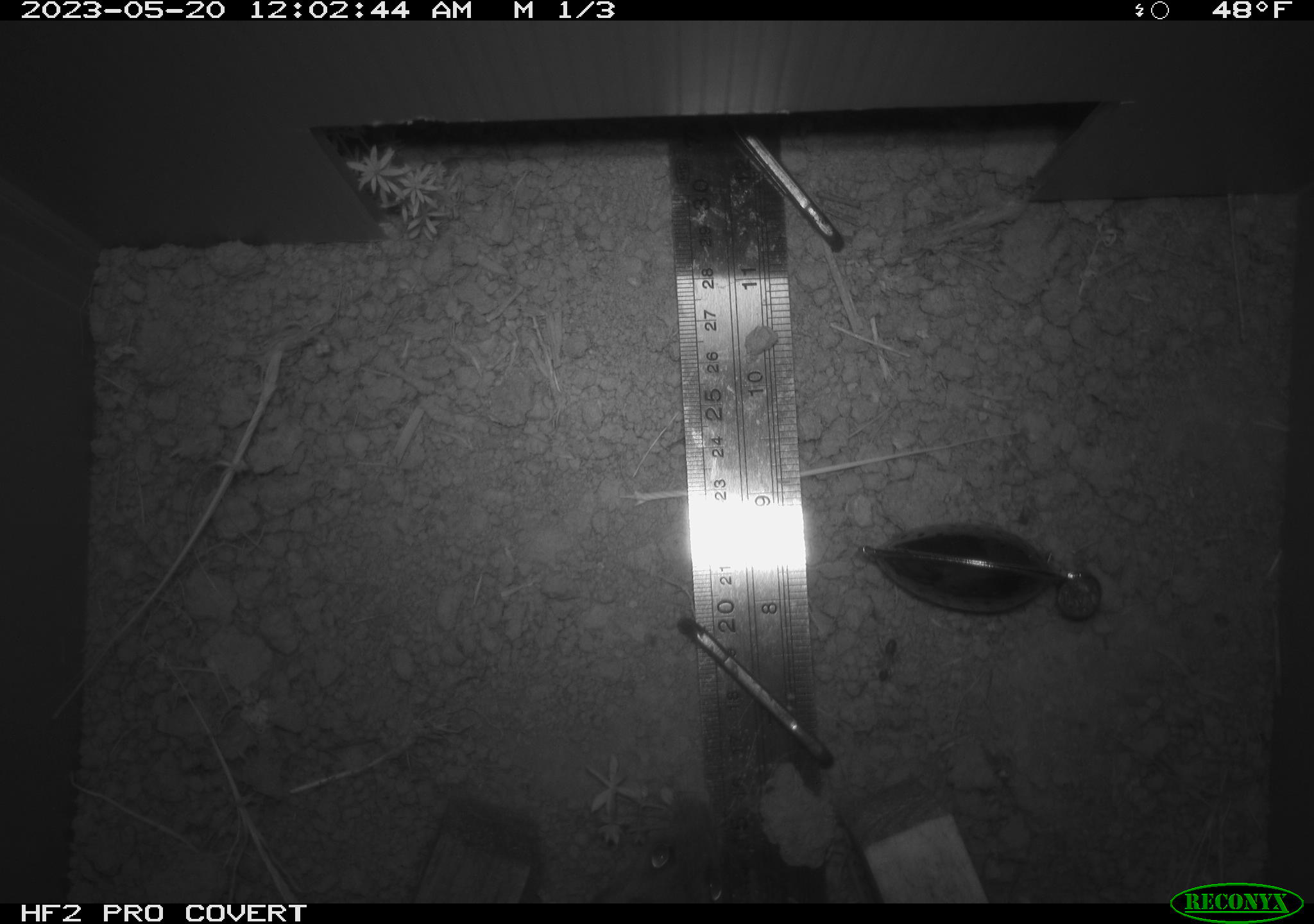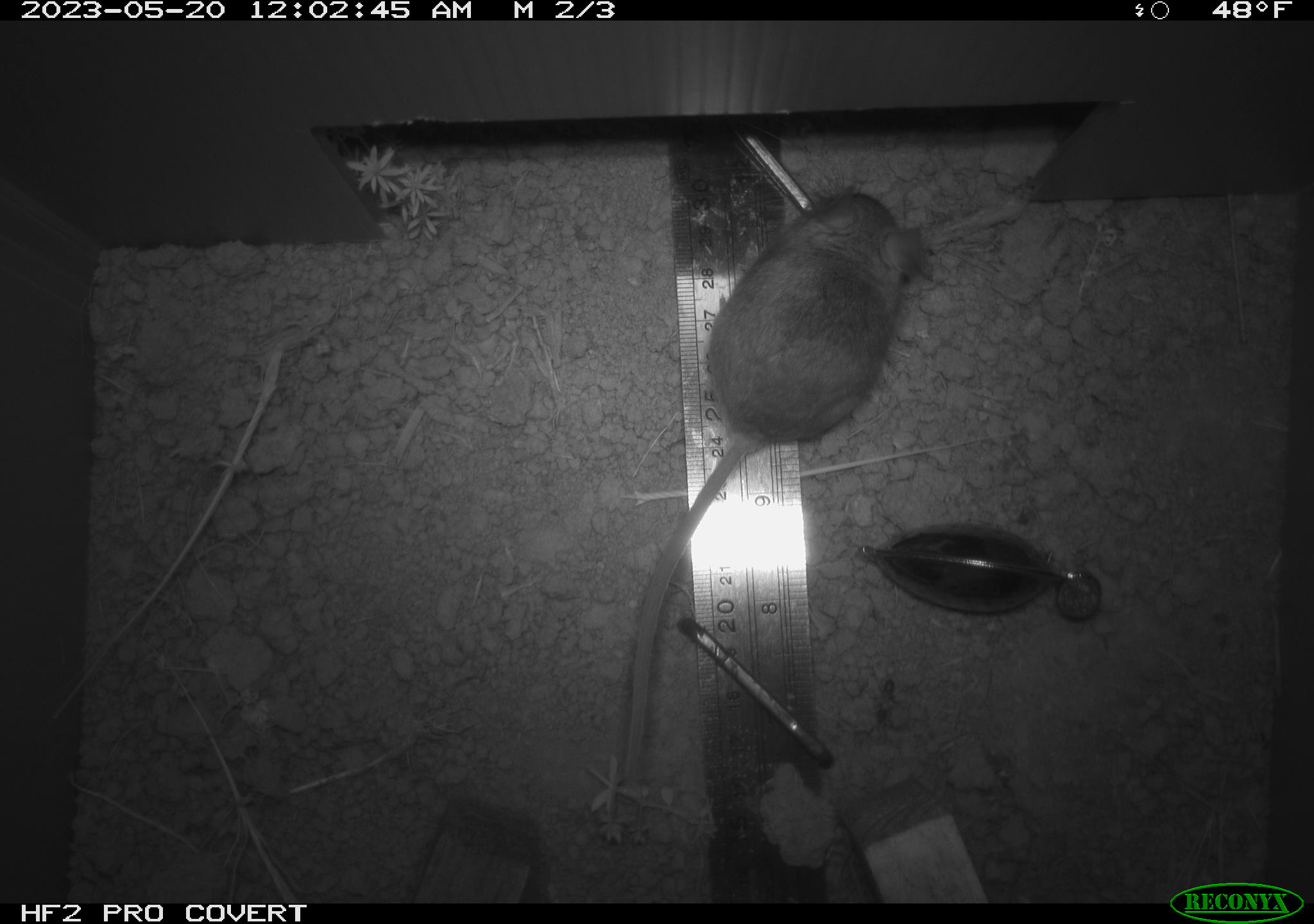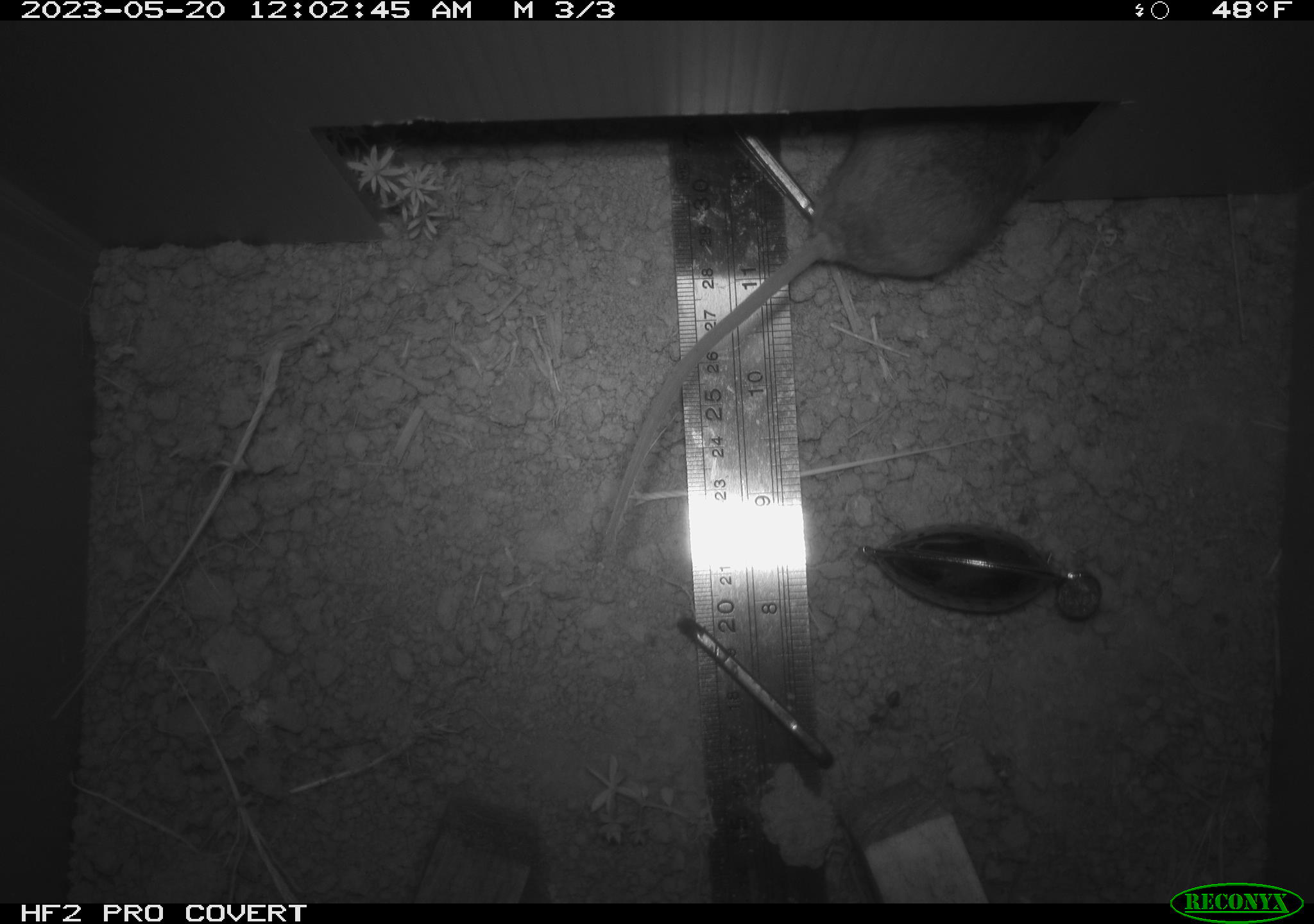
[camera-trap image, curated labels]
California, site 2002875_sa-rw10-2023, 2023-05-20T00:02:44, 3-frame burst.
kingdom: Animalia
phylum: Chordata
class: Mammalia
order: Rodentia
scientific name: Rodentia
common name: mouse species